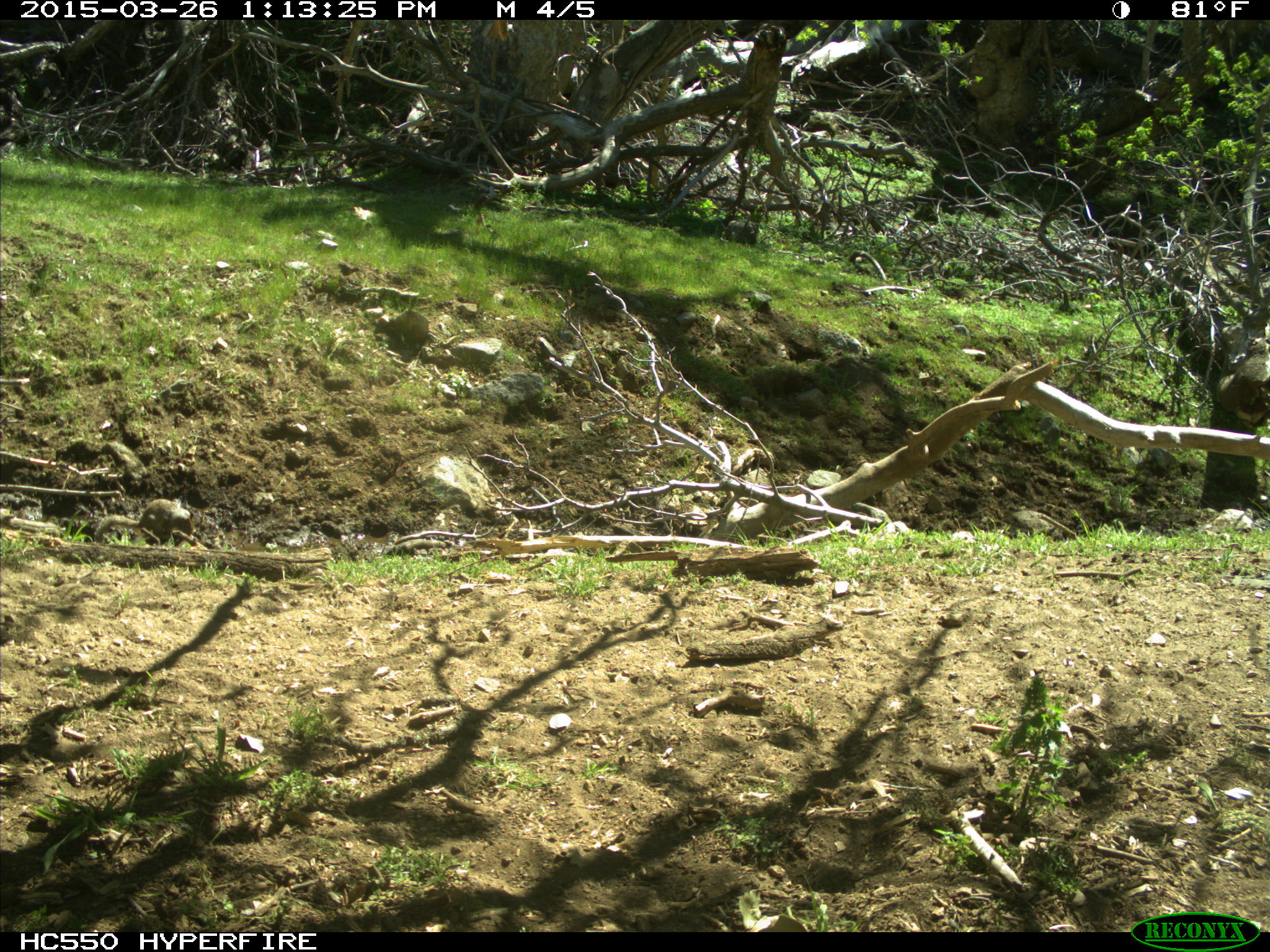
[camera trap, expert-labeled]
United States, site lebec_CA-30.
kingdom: Animalia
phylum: Chordata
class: Mammalia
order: Rodentia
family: Sciuridae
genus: Otospermophilus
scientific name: Otospermophilus beecheyi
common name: california ground squirrel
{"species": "Otospermophilus beecheyi (california ground squirrel)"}